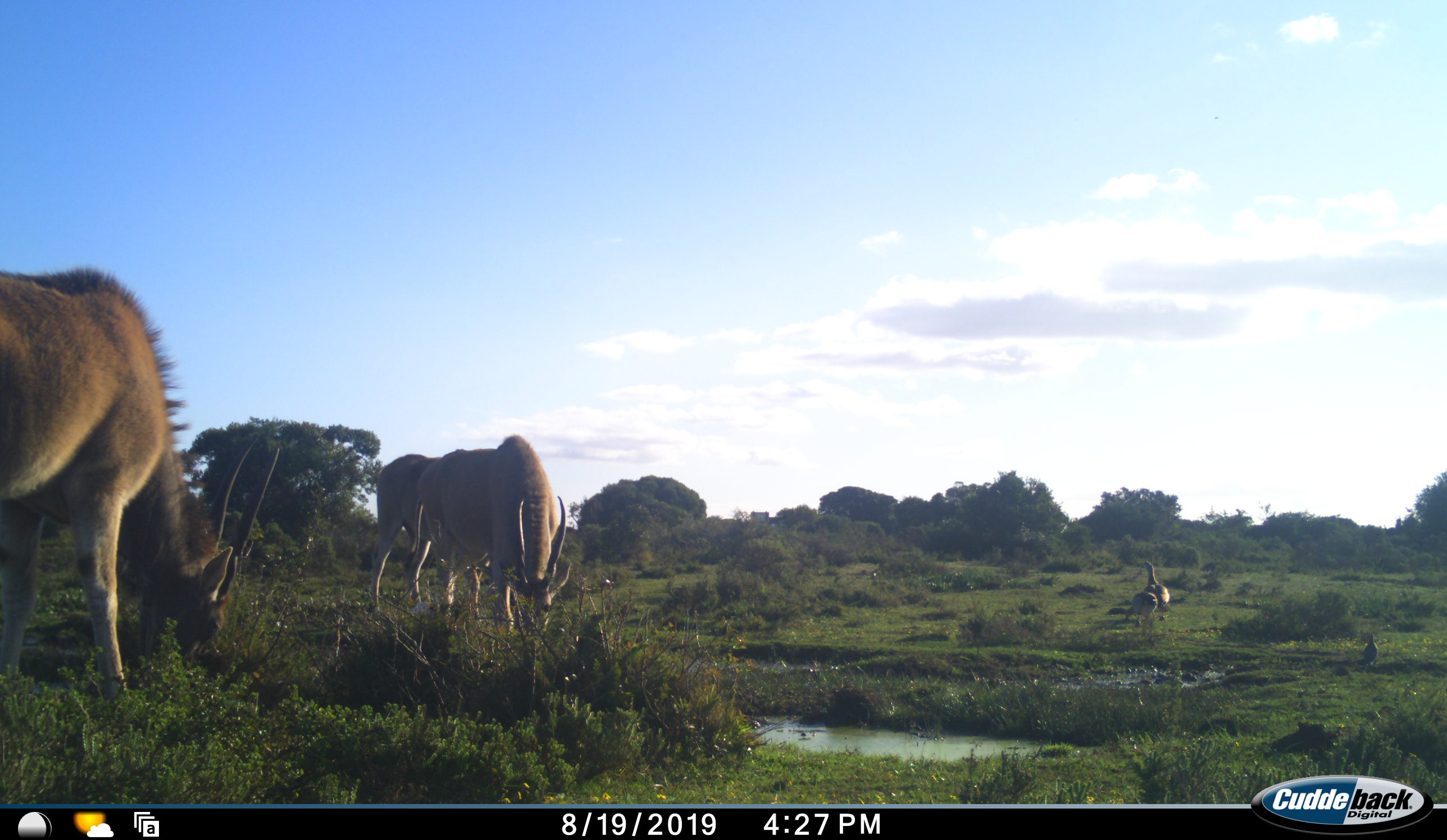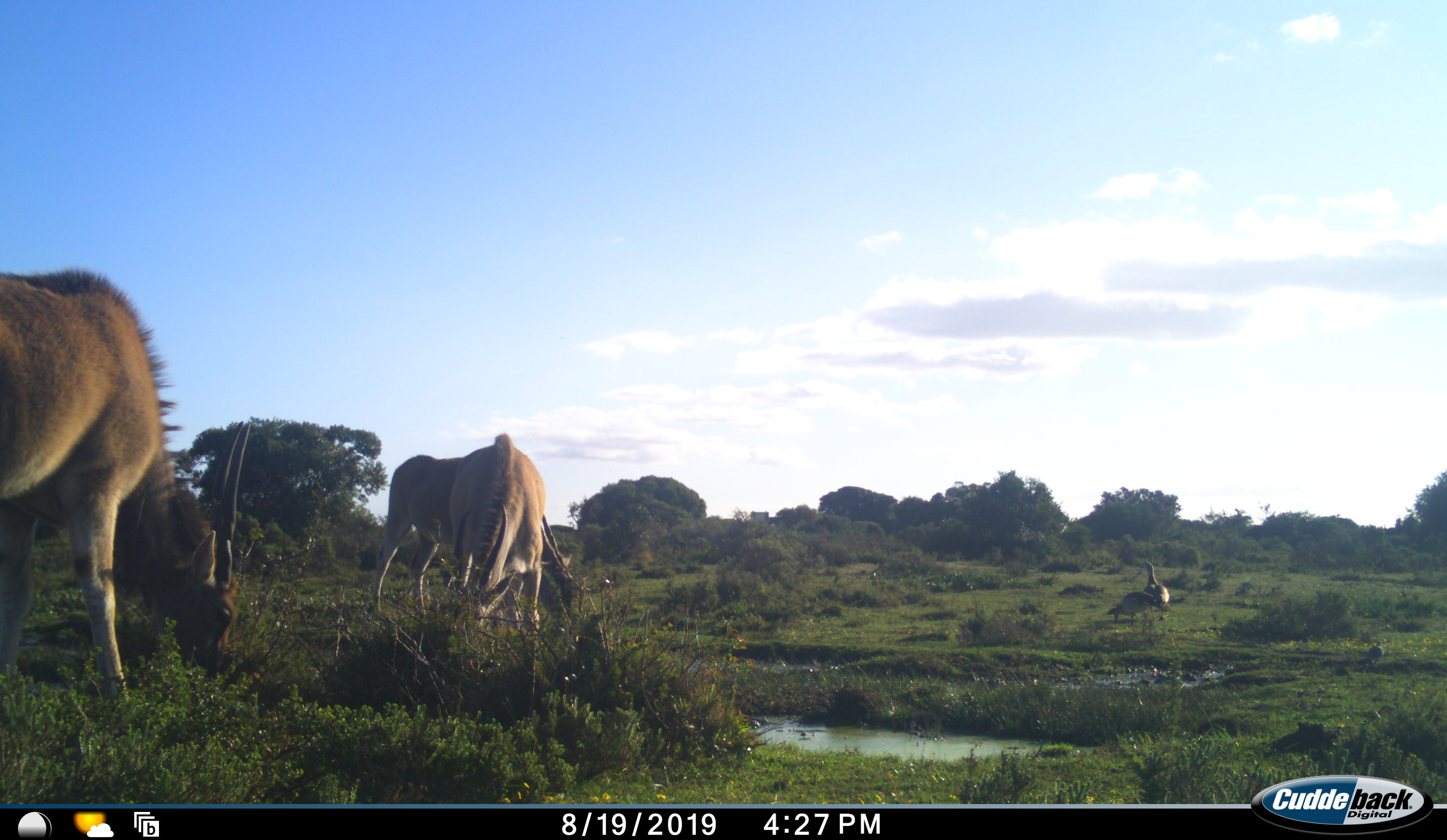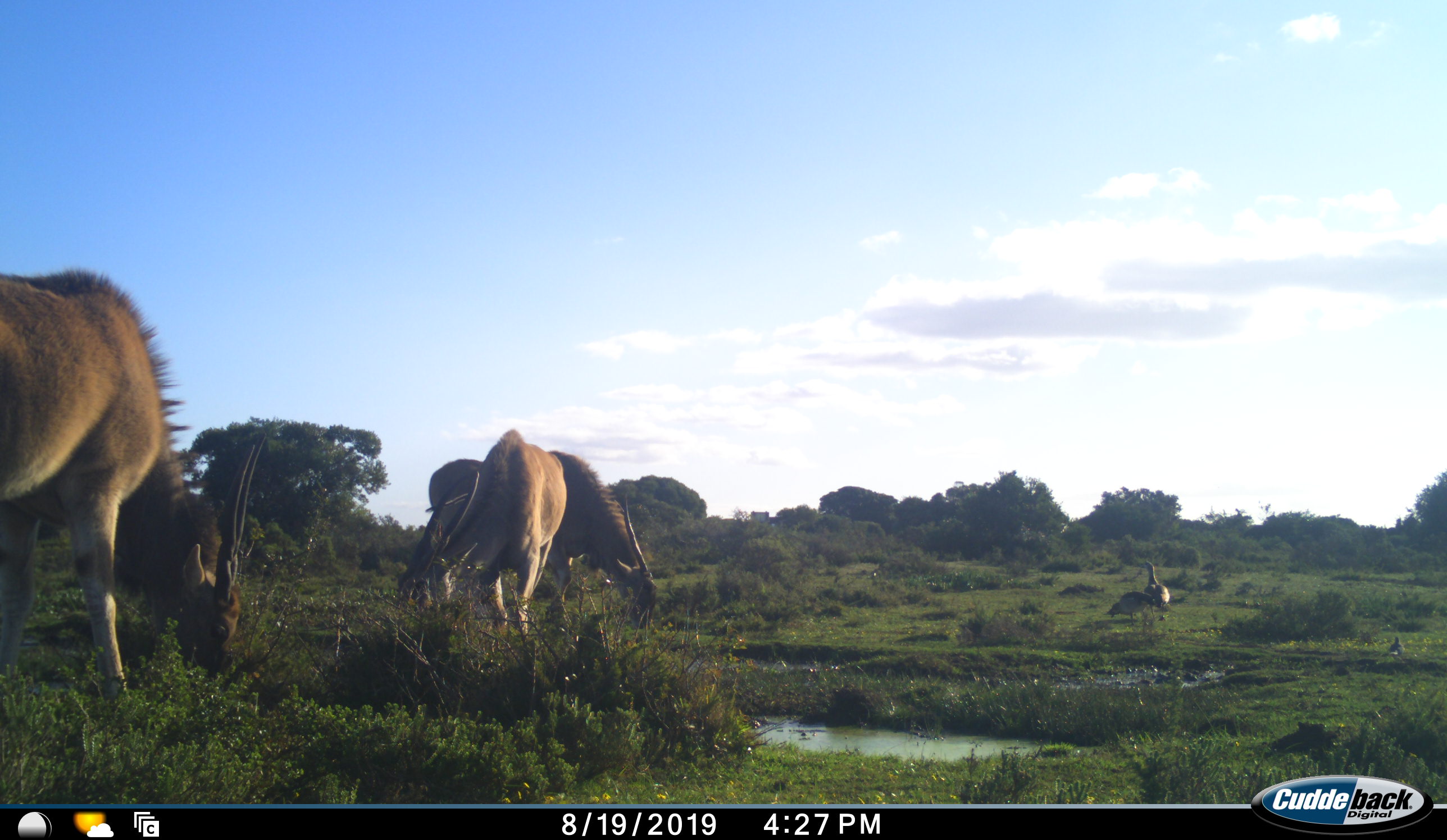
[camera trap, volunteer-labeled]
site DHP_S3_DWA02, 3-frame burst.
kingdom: Animalia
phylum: Chordata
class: Aves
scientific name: Aves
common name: bird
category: birdother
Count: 3.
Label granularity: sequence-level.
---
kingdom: Animalia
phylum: Chordata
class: Mammalia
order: Artiodactyla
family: Bovidae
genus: Tragelaphus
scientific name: Tragelaphus oryx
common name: eland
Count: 3.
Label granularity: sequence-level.